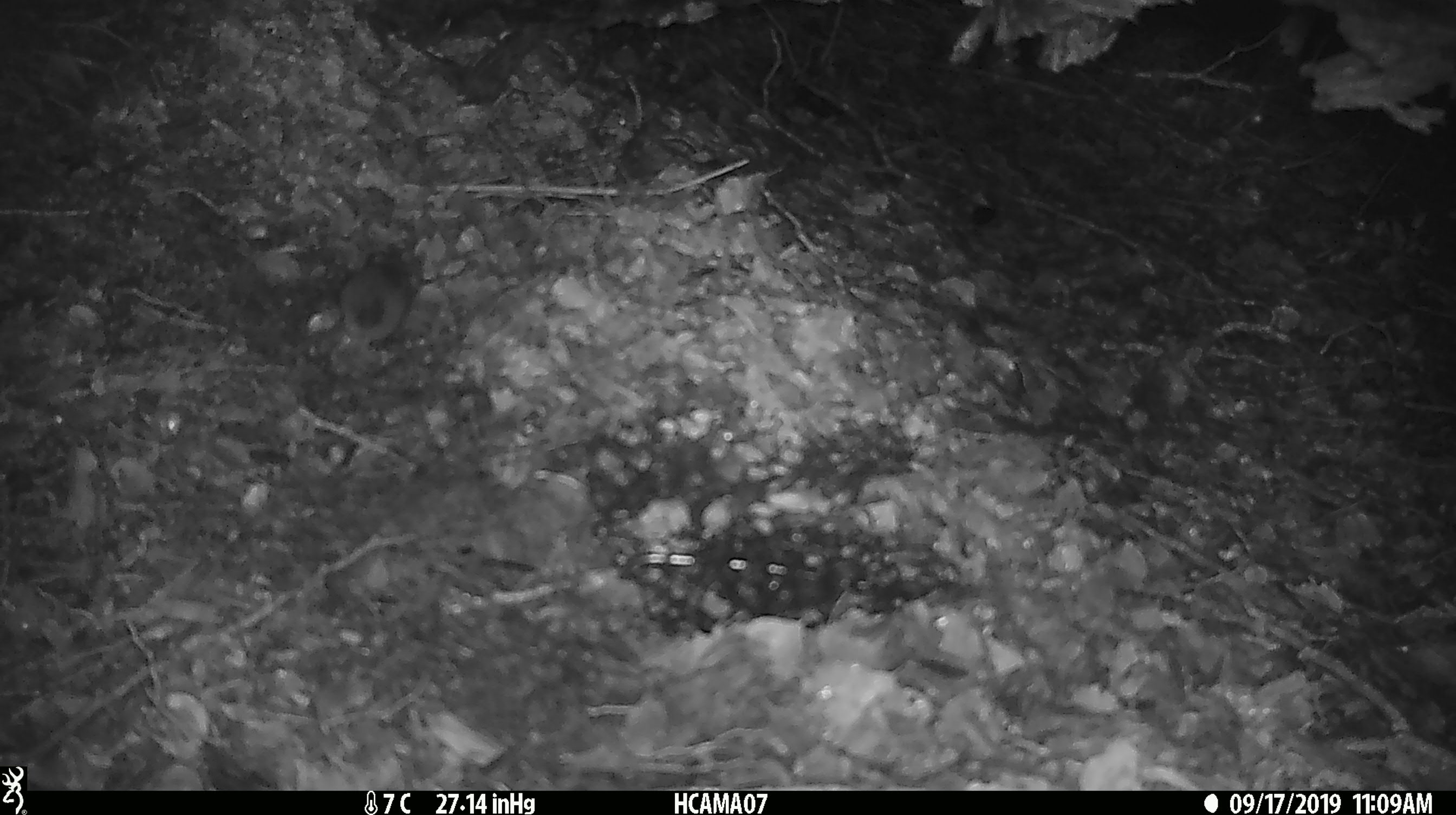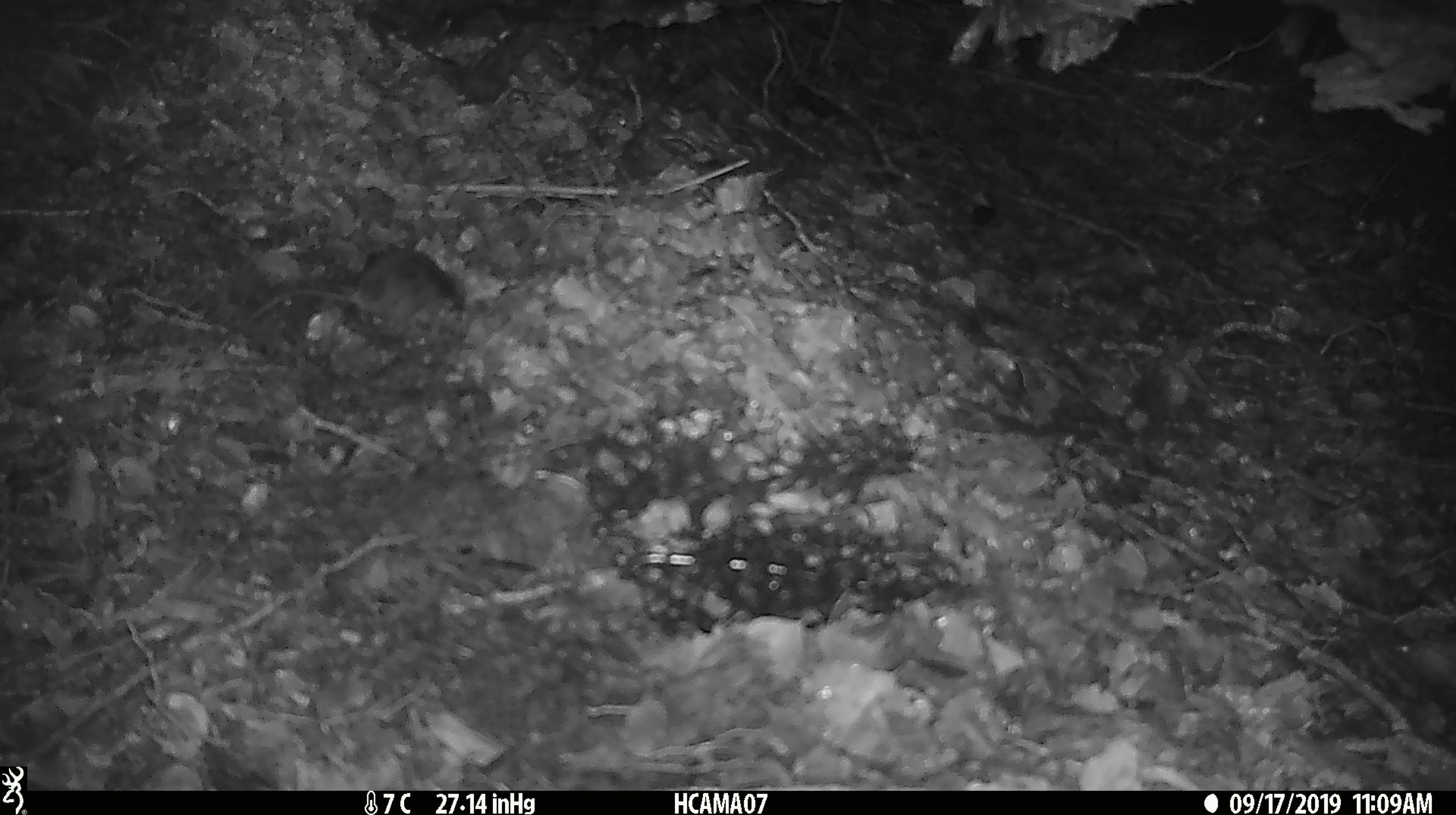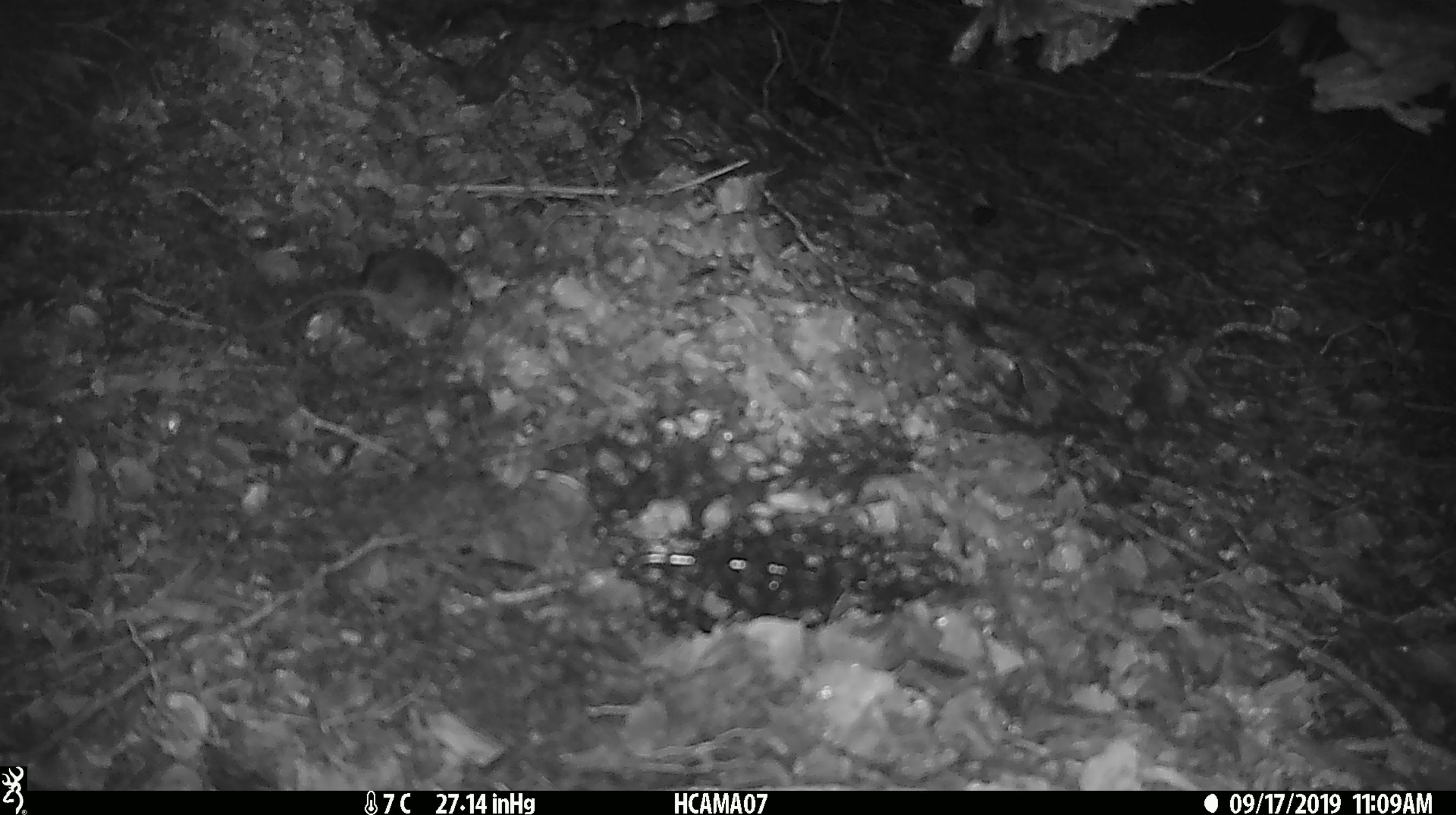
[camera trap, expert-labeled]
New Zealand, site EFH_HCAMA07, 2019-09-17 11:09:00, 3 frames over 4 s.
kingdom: Animalia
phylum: Chordata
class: Mammalia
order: Rodentia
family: Muridae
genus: Mus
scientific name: Mus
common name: mouse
Mouse (Mus).